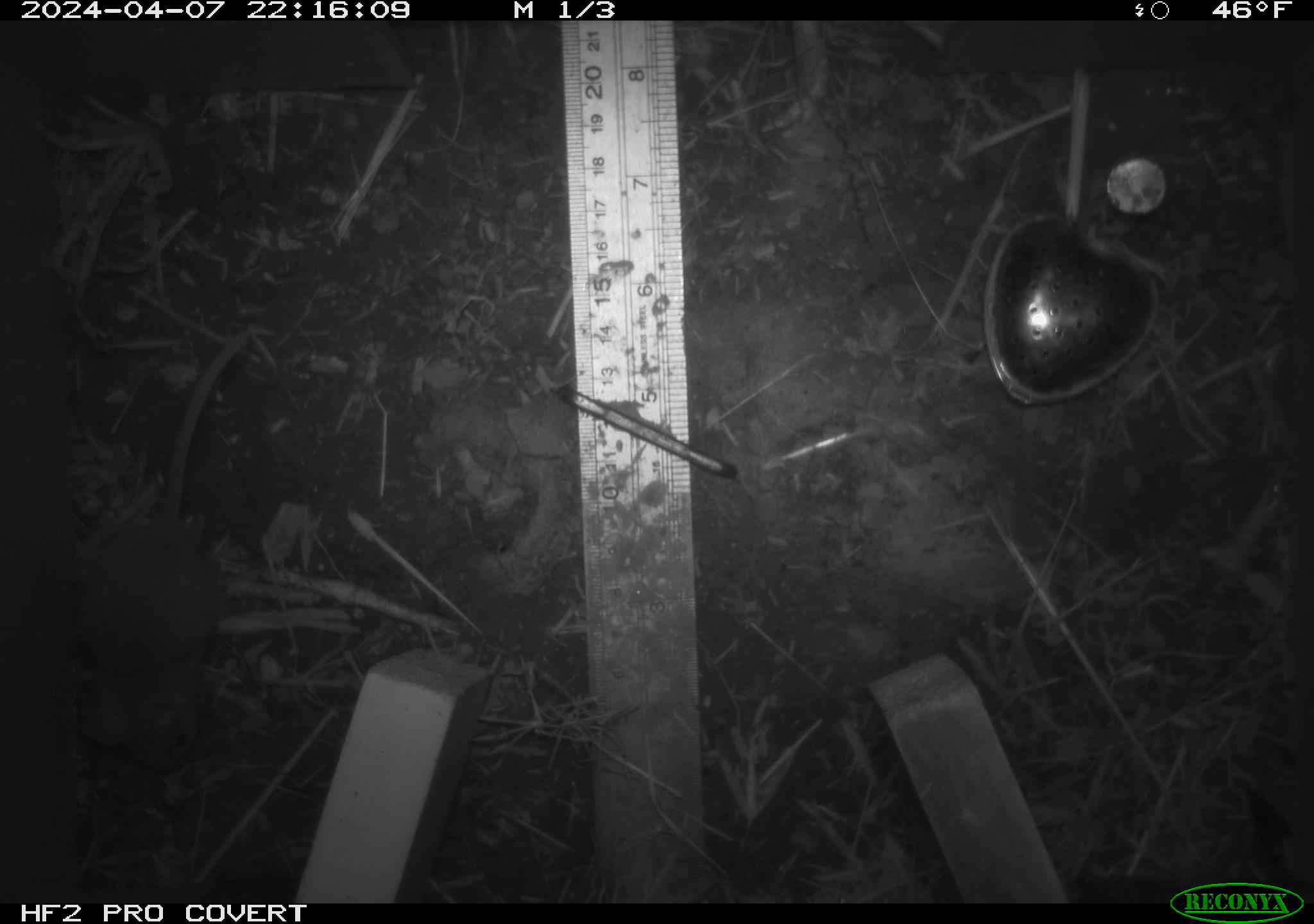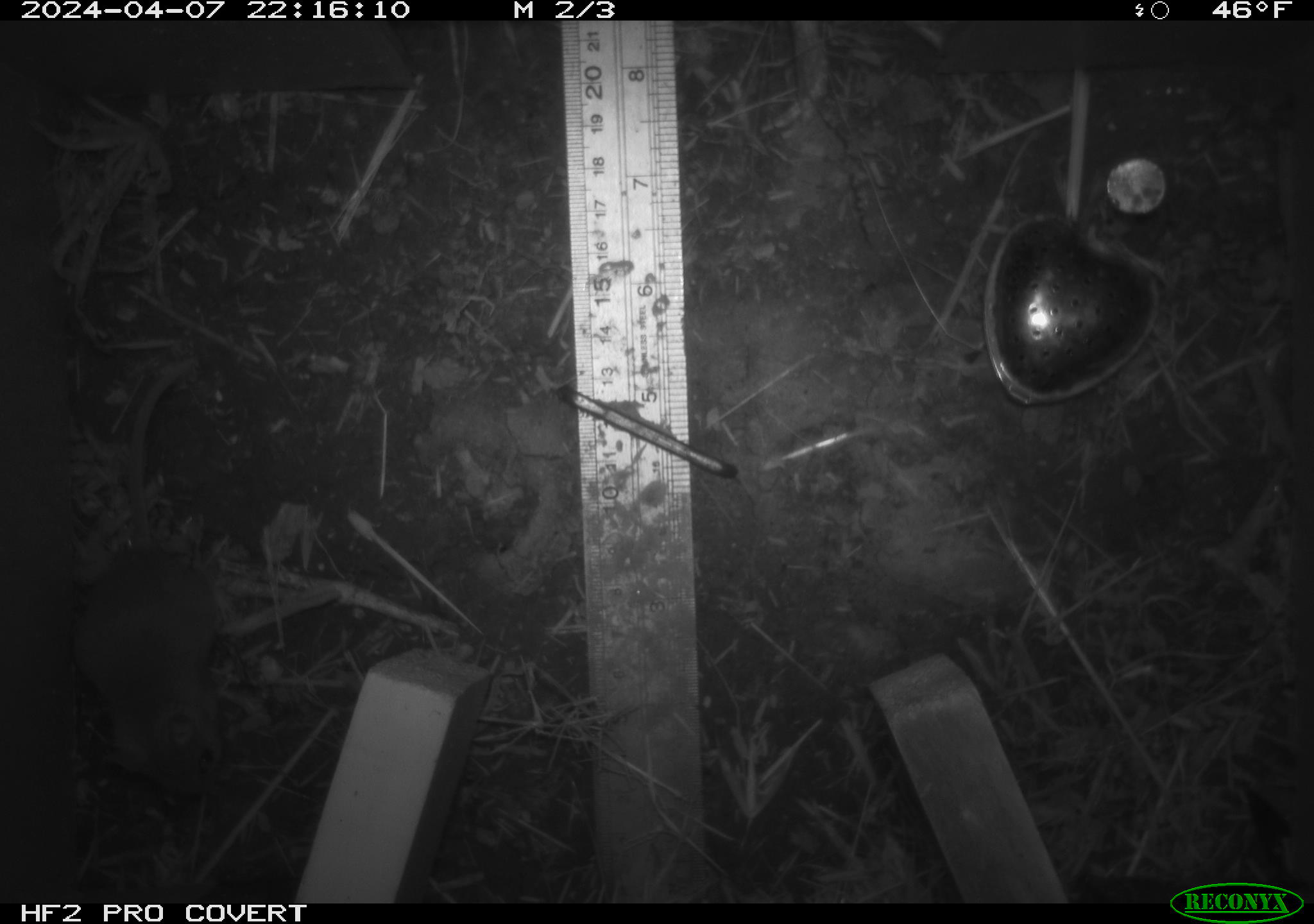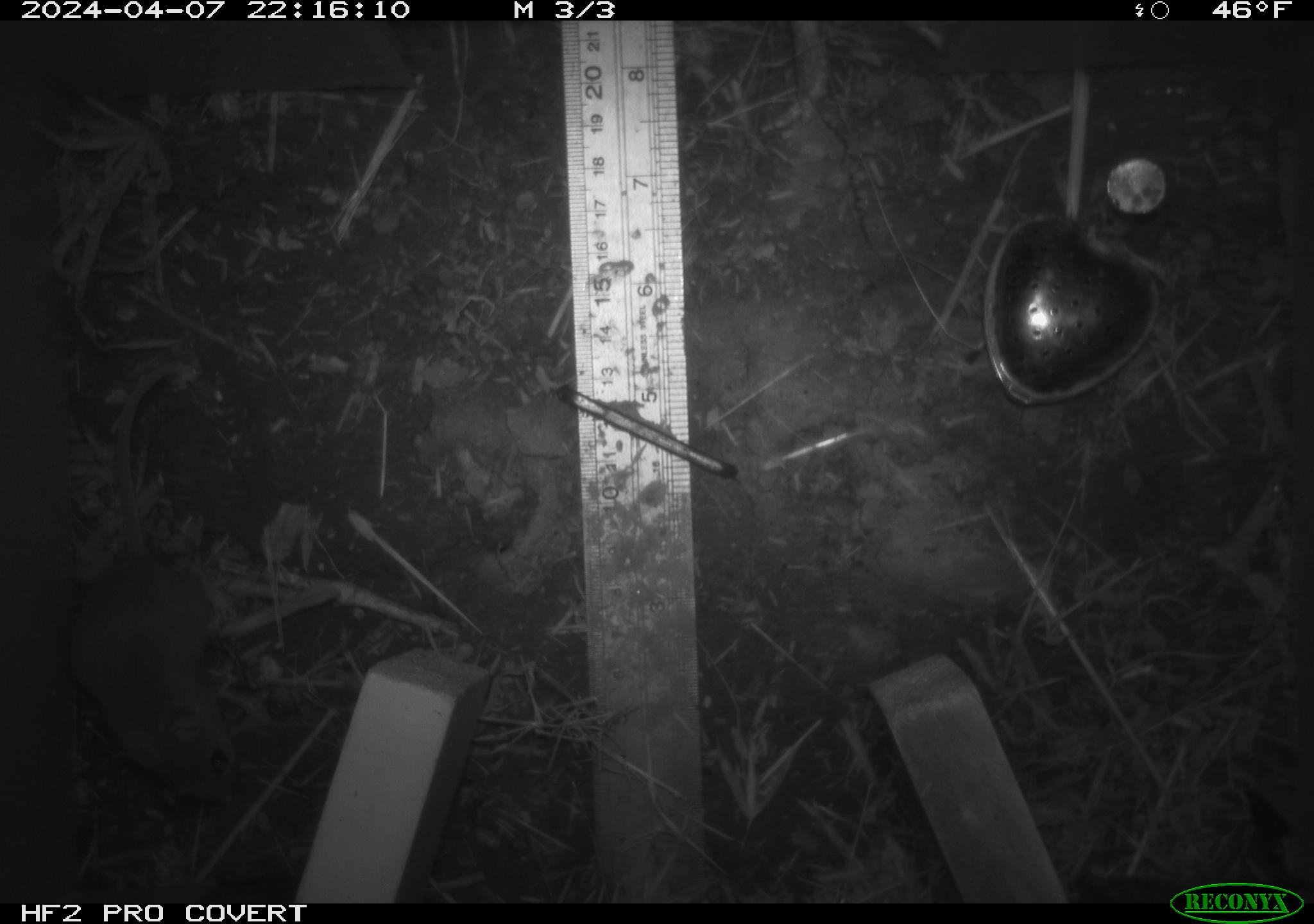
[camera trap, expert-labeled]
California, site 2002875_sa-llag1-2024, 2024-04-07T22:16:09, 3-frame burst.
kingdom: Animalia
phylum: Chordata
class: Mammalia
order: Rodentia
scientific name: Rodentia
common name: mouse species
Mouse species (Rodentia).